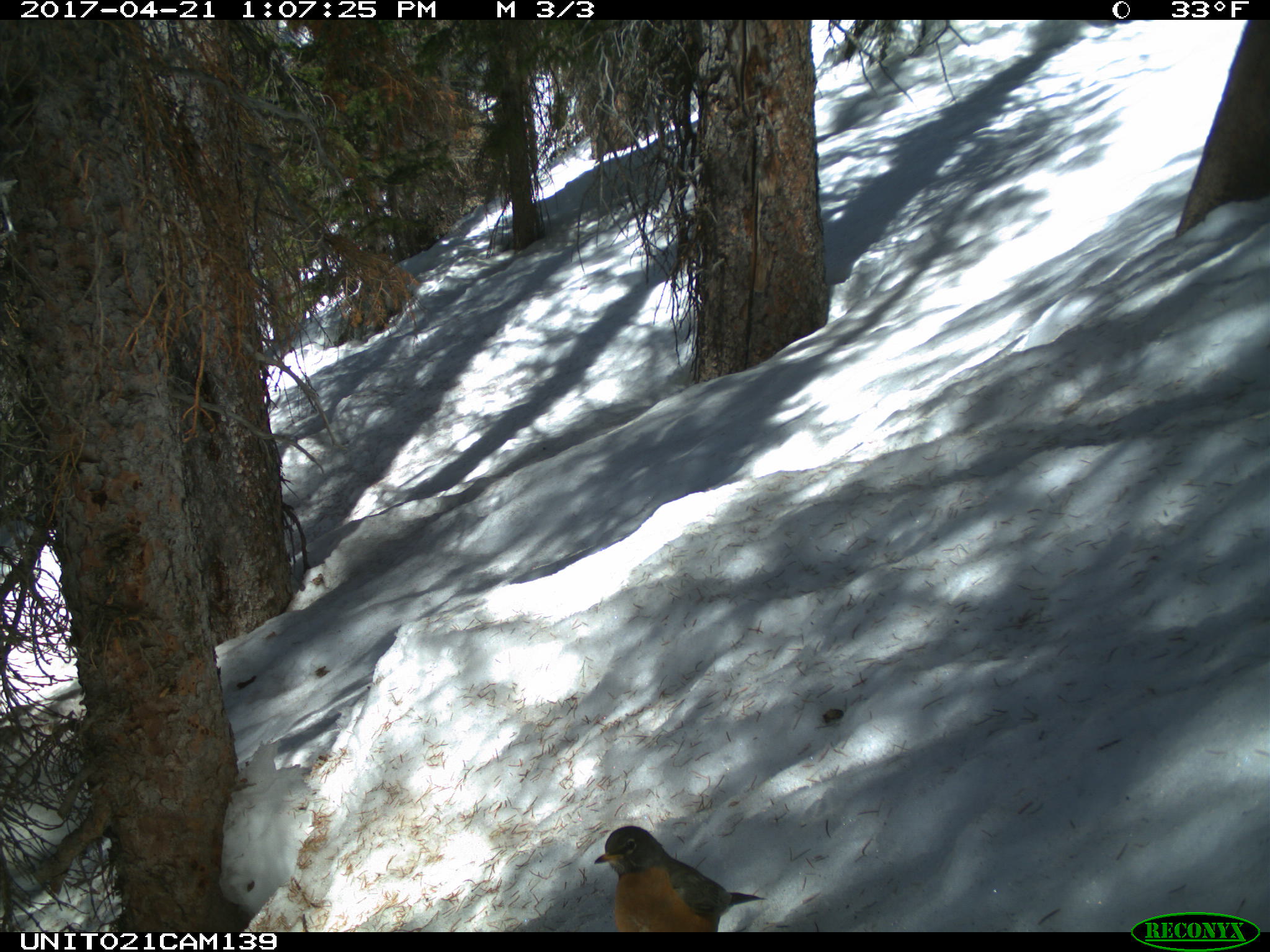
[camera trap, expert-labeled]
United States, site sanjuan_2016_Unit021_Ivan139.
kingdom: Animalia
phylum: Chordata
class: Aves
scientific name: Aves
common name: birds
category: unidentified bird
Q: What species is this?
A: Unidentified bird (birds) (Aves).